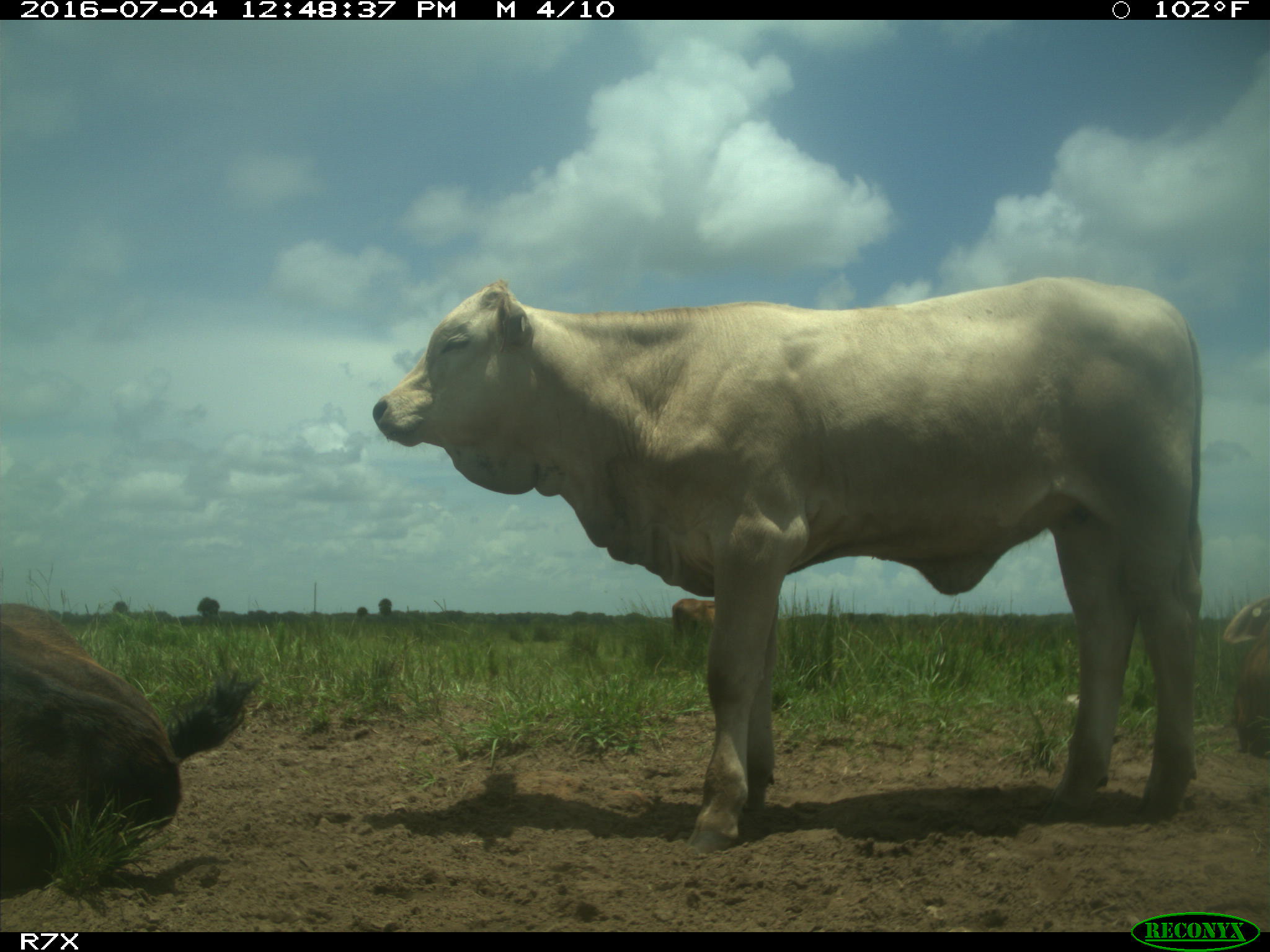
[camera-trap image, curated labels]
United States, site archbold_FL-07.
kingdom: Animalia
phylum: Chordata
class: Mammalia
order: Artiodactyla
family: Bovidae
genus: Bos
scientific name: Bos taurus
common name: domestic cow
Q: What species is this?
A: Bos taurus (domestic cow).